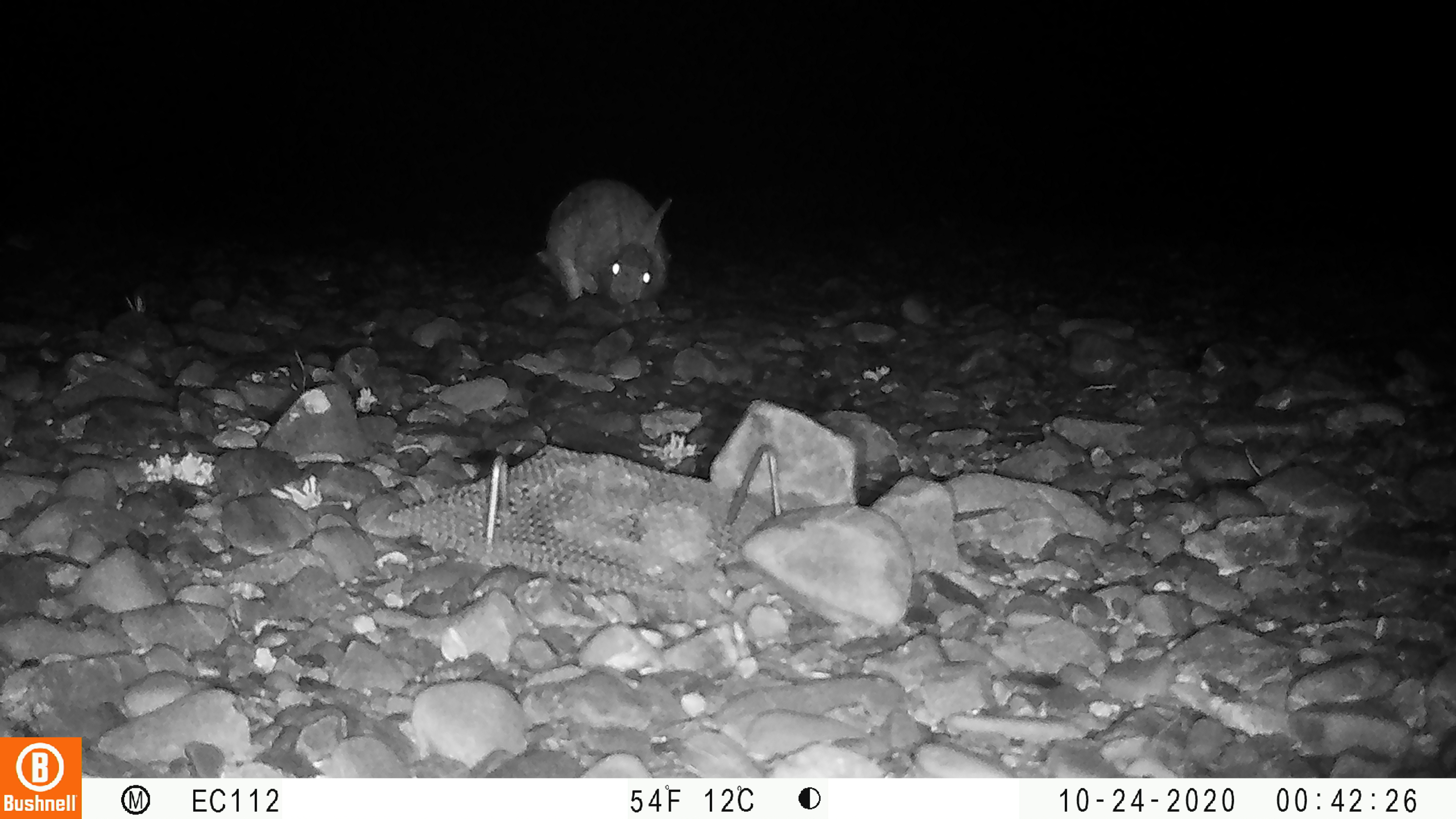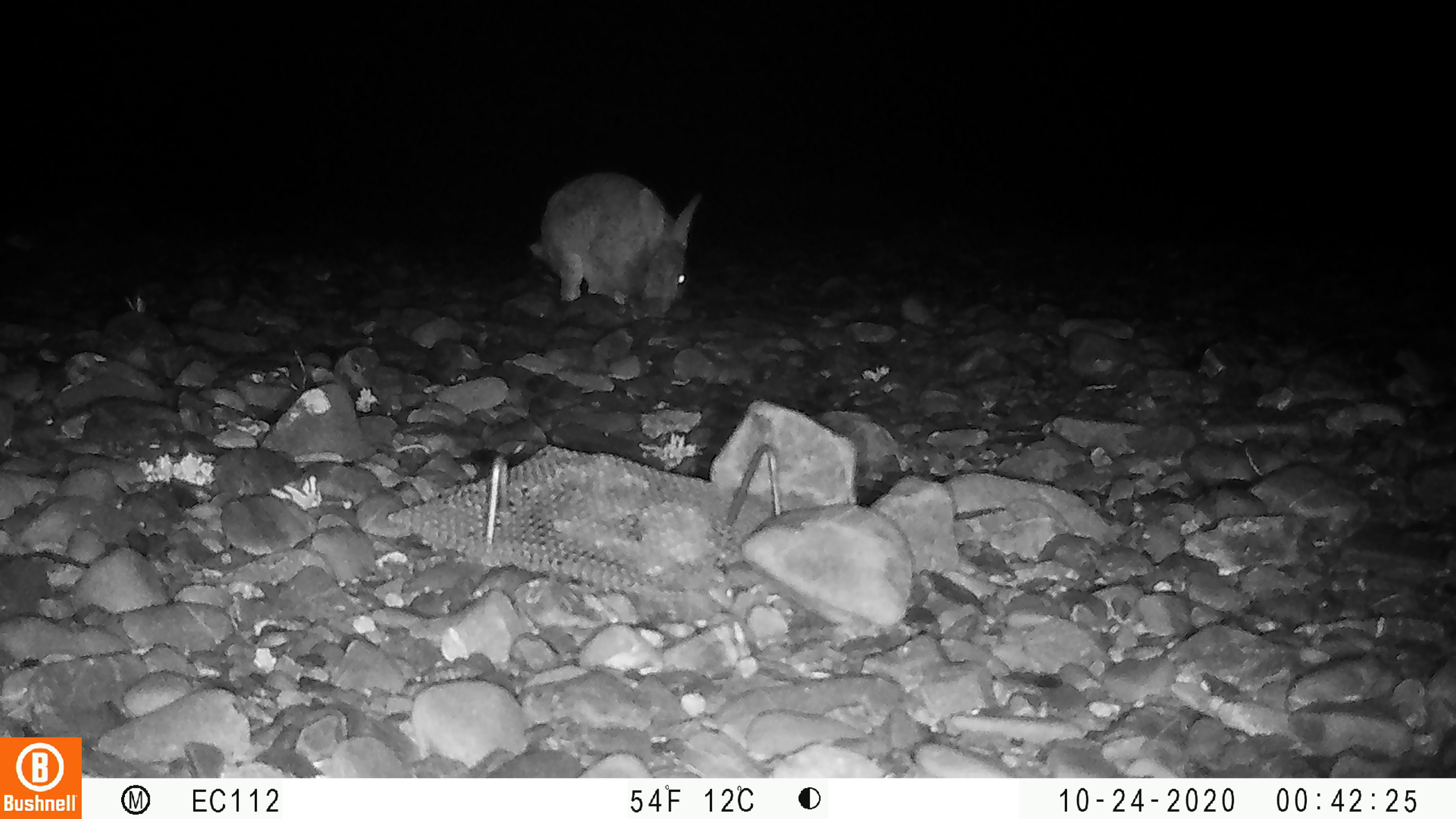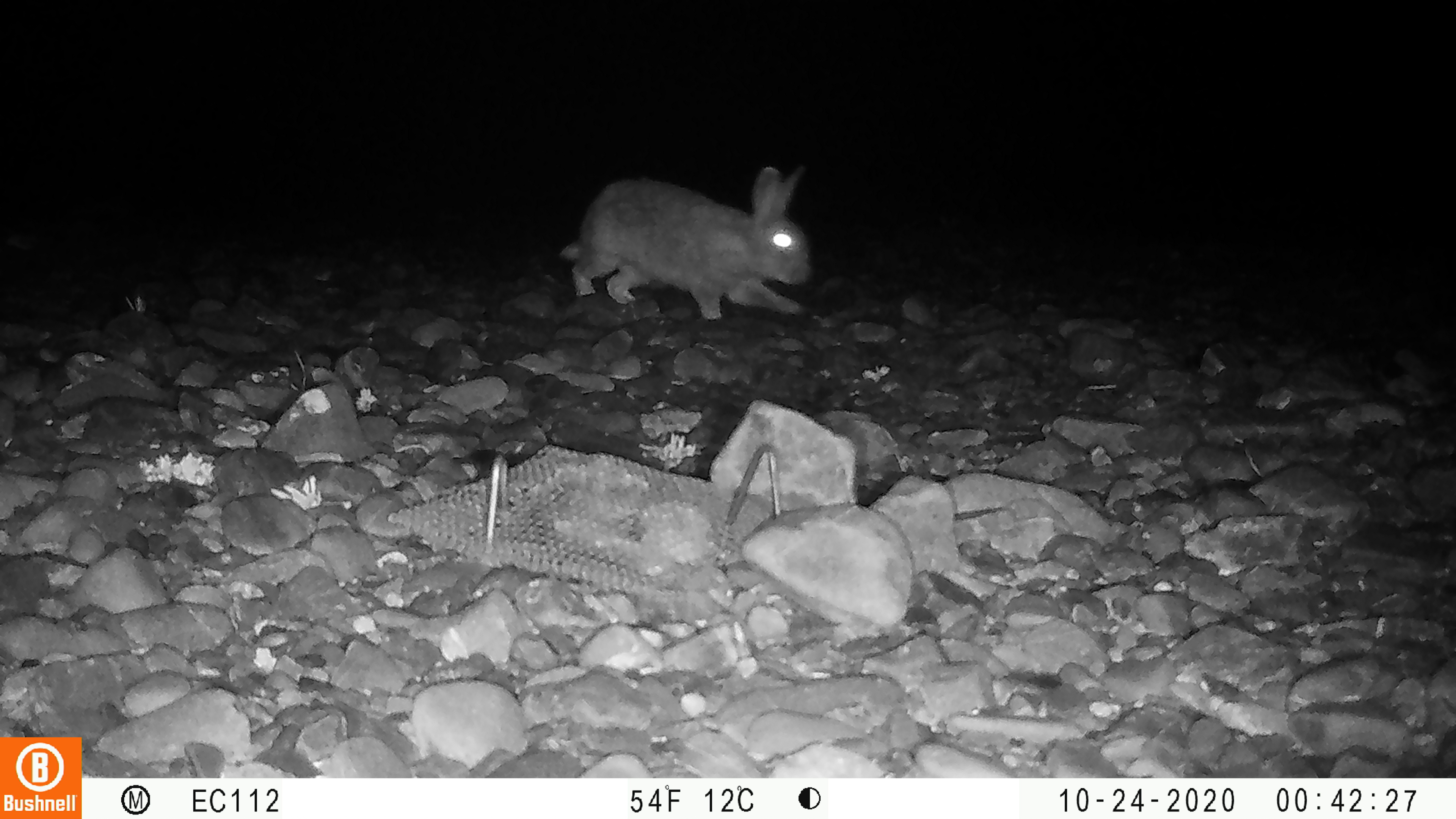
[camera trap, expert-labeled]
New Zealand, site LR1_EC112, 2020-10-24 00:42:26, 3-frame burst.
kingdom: Animalia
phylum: Chordata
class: Mammalia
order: Lagomorpha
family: Leporidae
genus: Oryctolagus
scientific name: Oryctolagus cuniculus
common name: european rabbit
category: rabbit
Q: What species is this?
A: Rabbit (european rabbit) (Oryctolagus cuniculus).